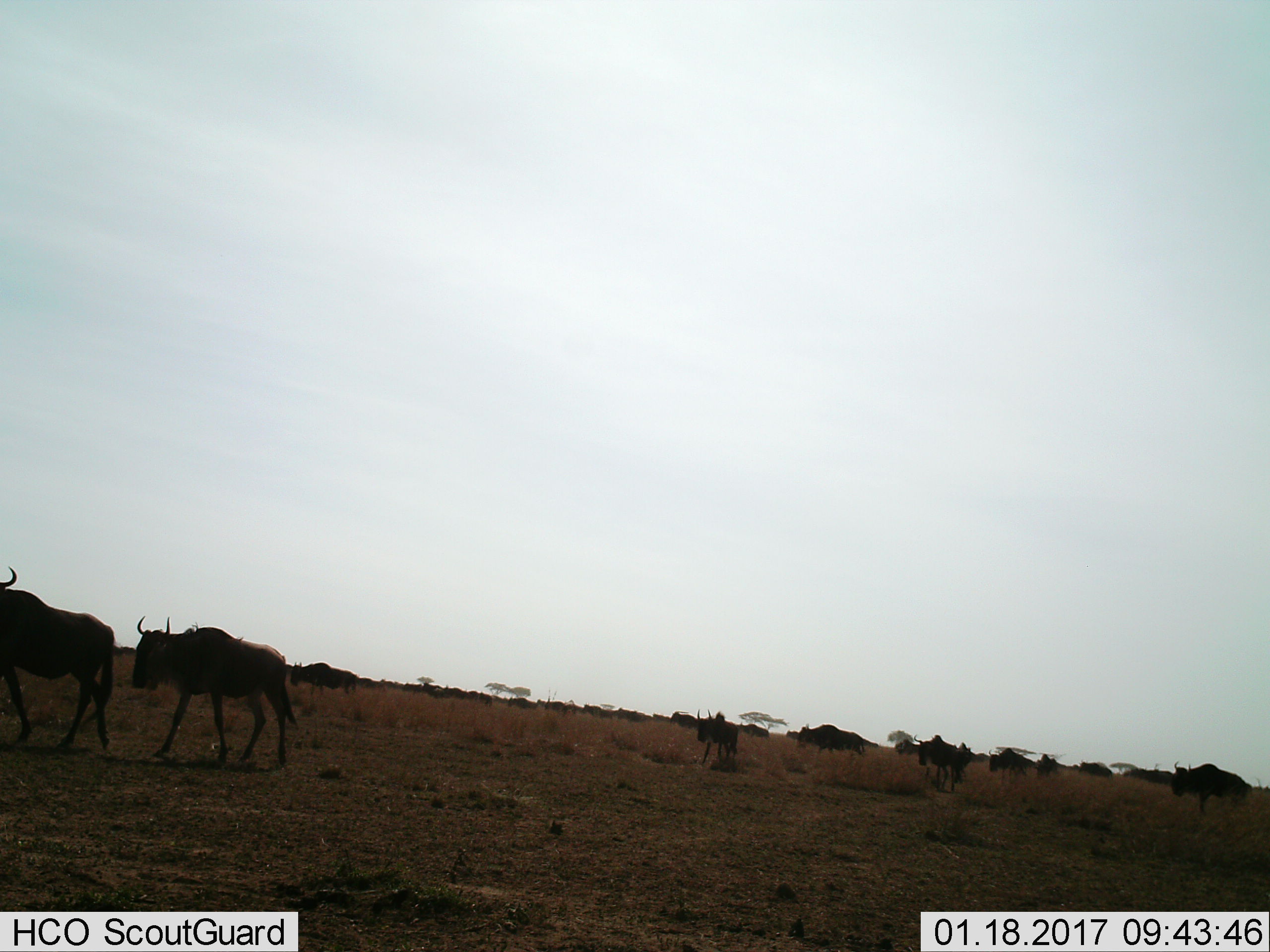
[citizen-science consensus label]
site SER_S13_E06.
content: unidentified animal